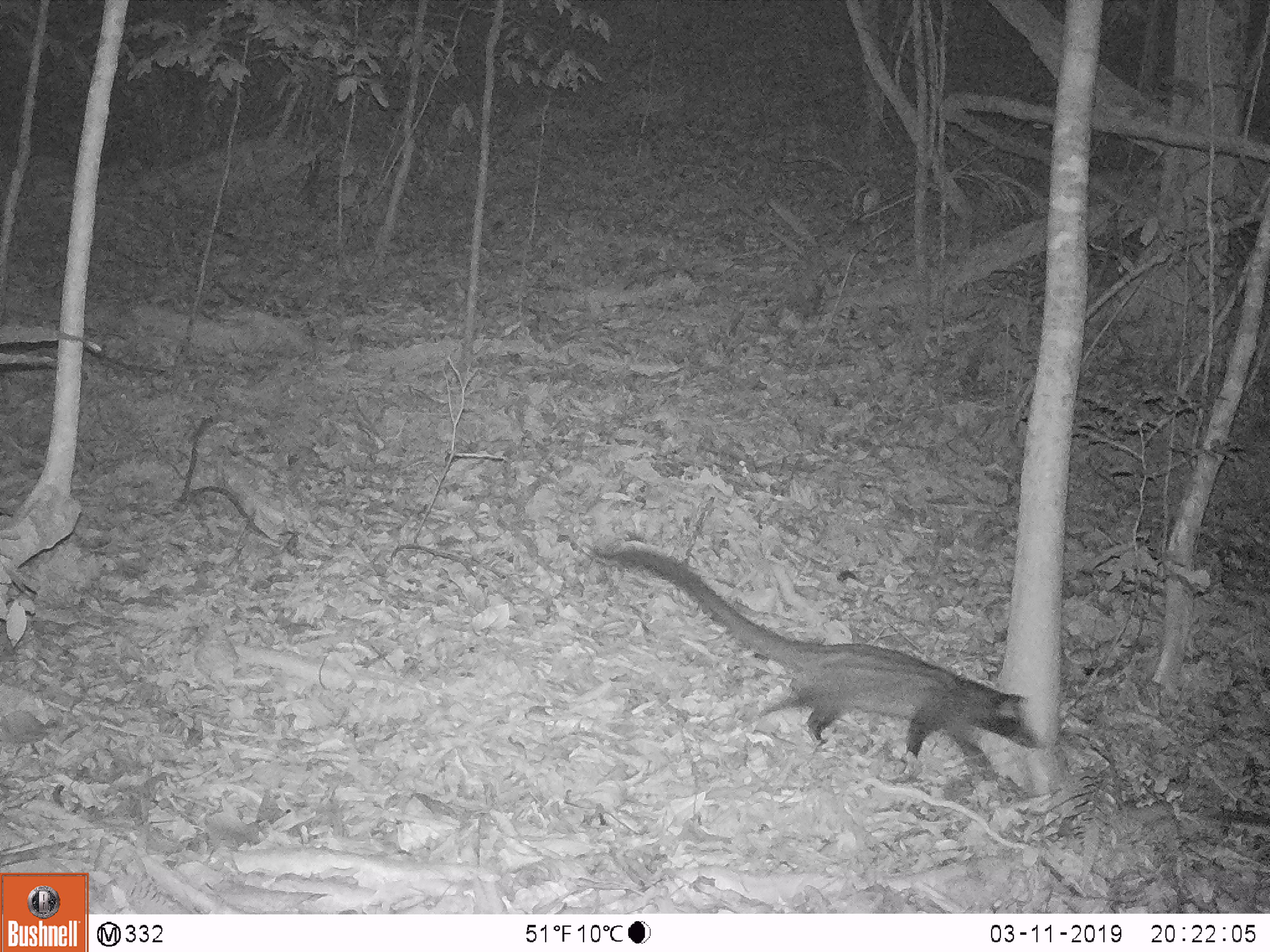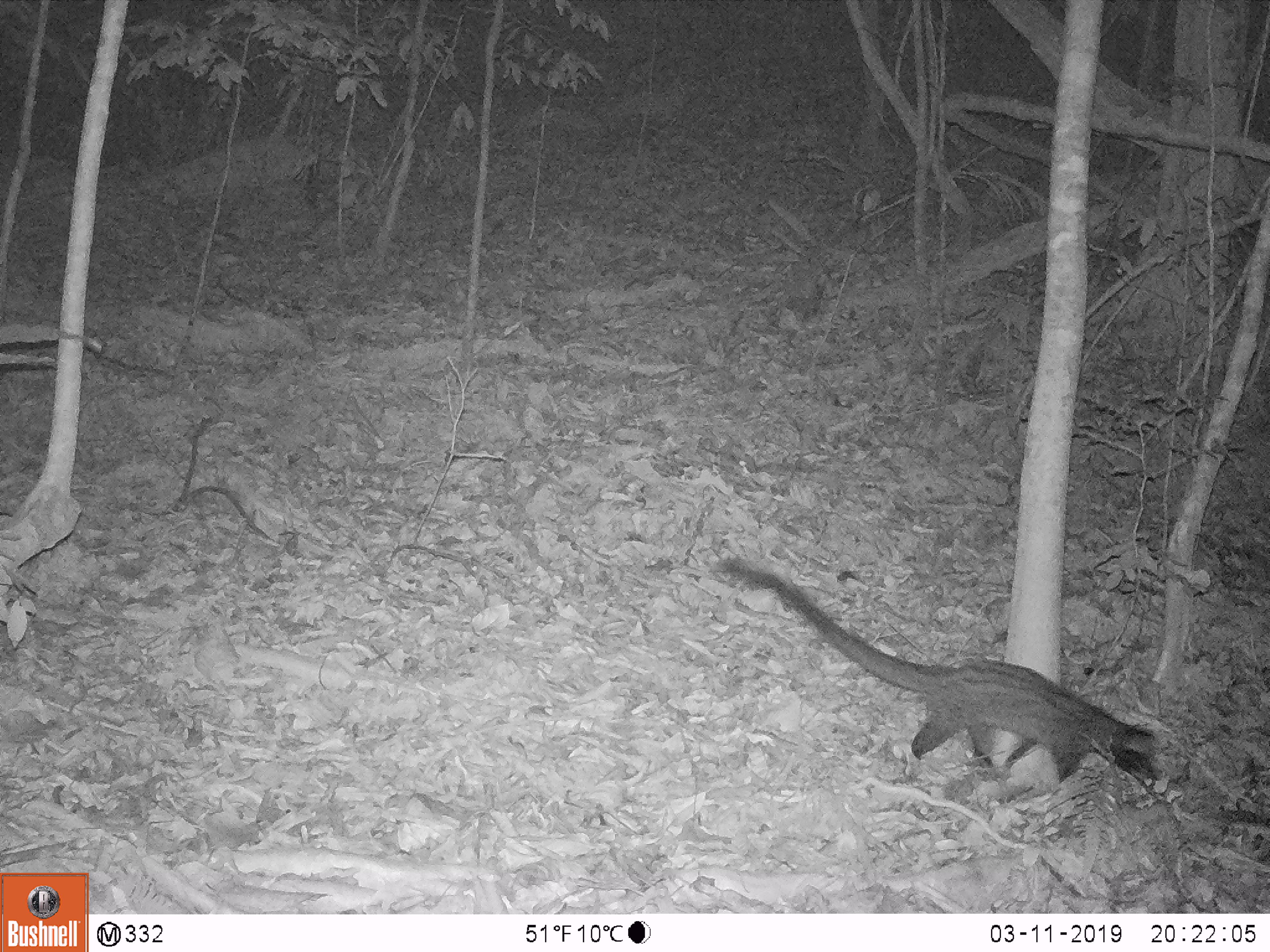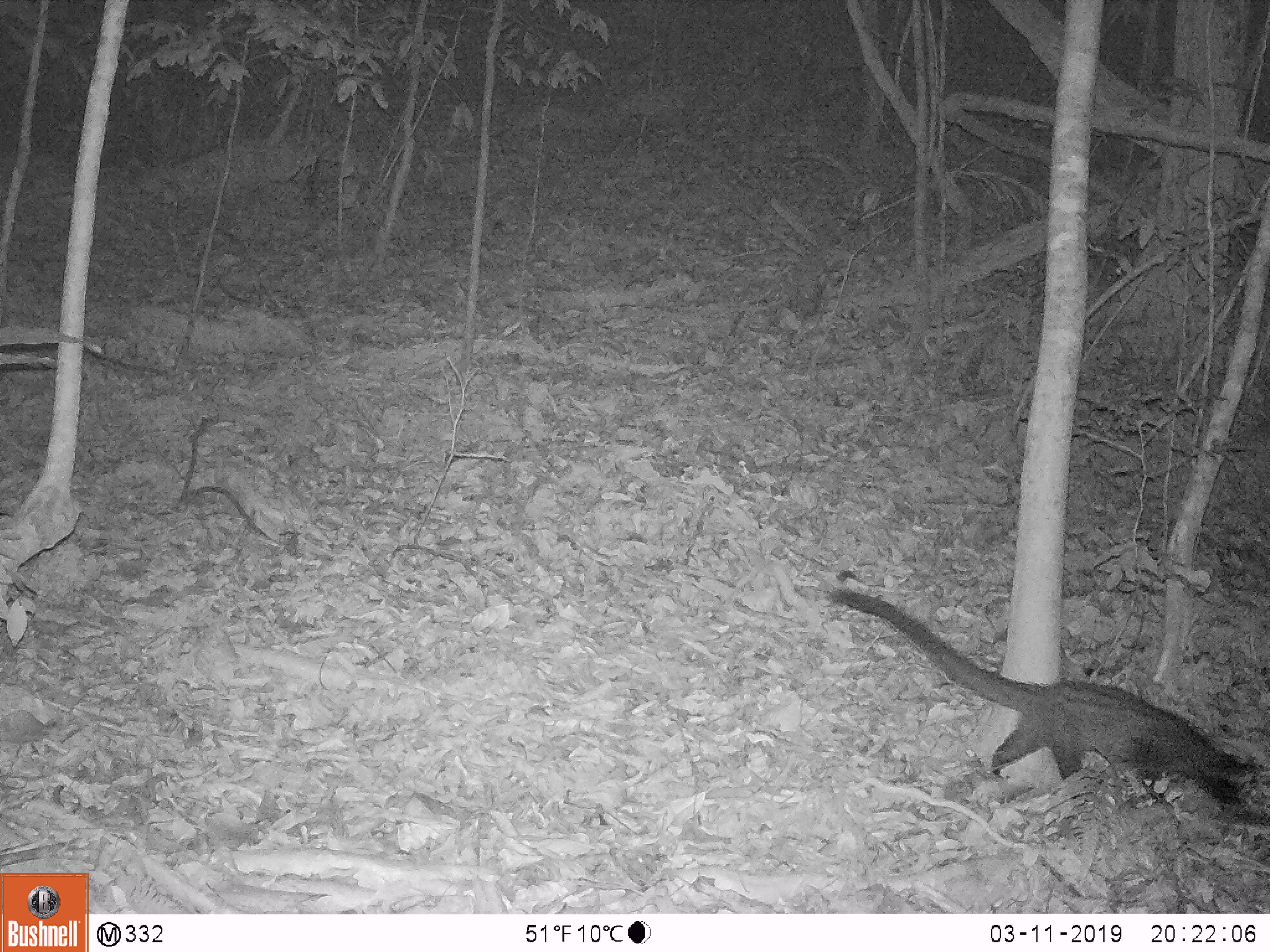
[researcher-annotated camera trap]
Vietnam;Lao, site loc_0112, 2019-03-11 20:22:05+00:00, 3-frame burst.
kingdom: Animalia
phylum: Chordata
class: Mammalia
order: Carnivora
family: Viverridae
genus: Paradoxurus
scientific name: Paradoxurus hermaphroditus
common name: common palm civet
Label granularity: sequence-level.